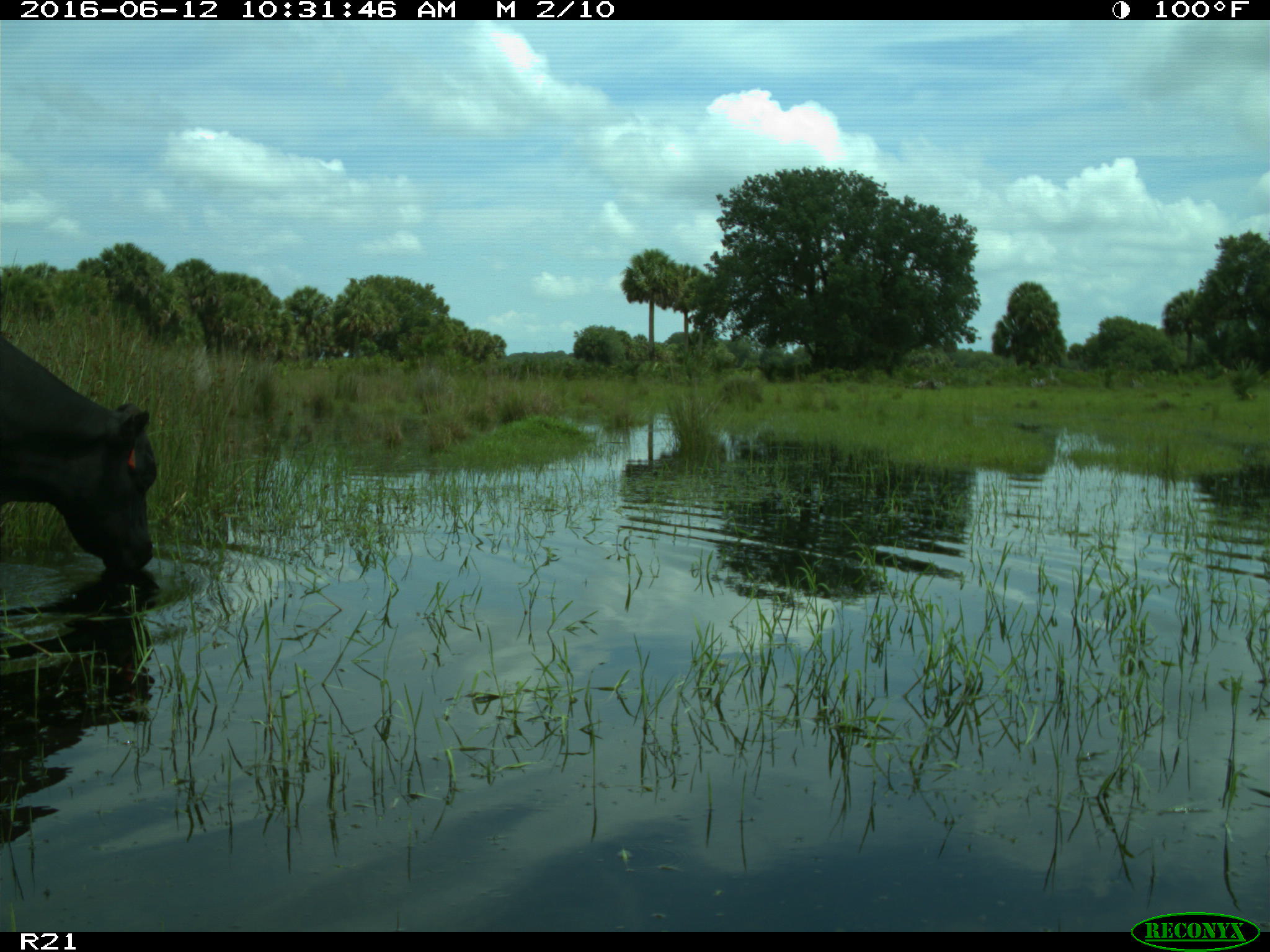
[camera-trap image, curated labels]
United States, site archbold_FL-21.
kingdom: Animalia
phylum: Chordata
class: Mammalia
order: Artiodactyla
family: Bovidae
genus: Bos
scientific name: Bos taurus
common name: domestic cow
Bos taurus (domestic cow).